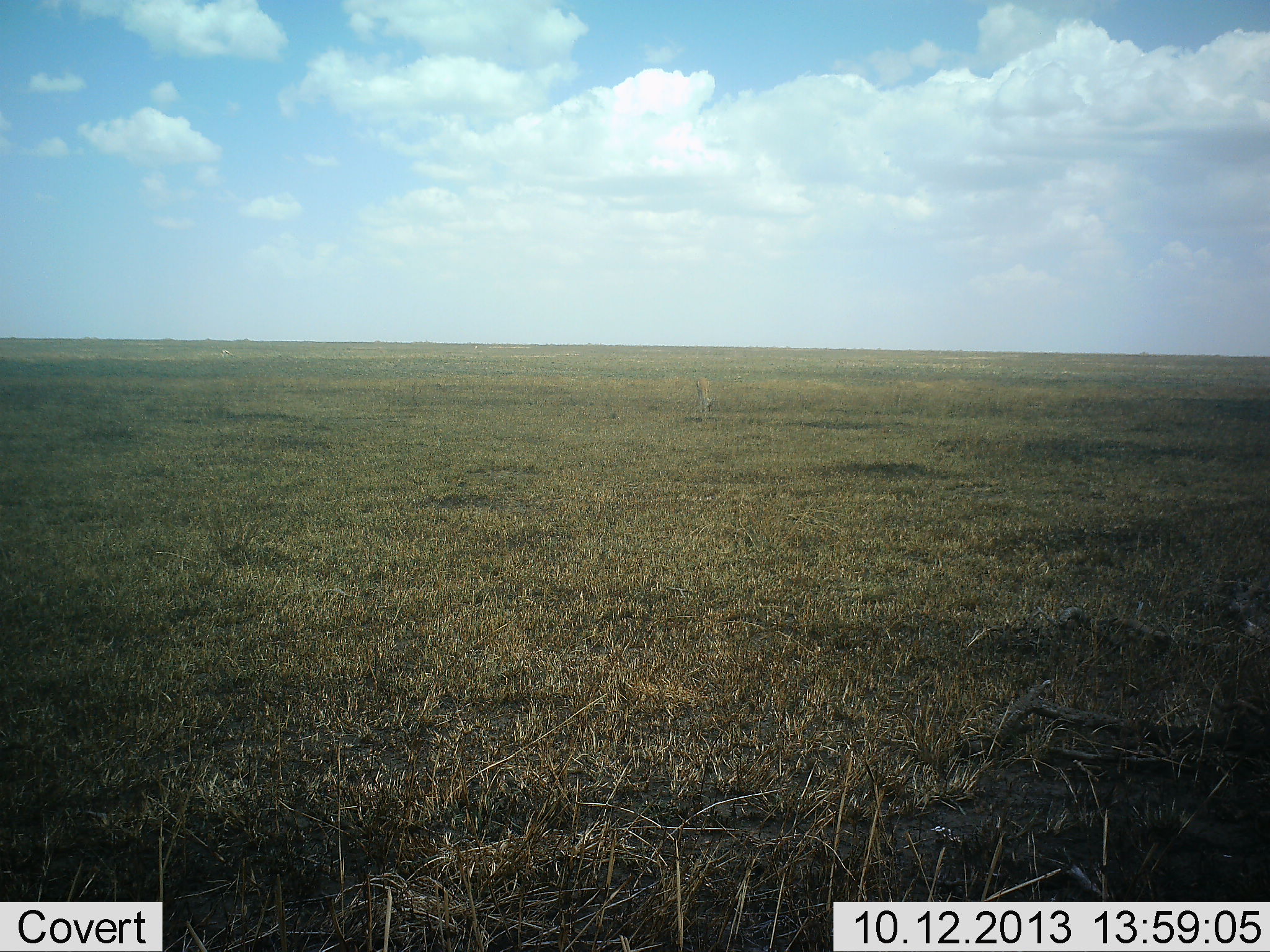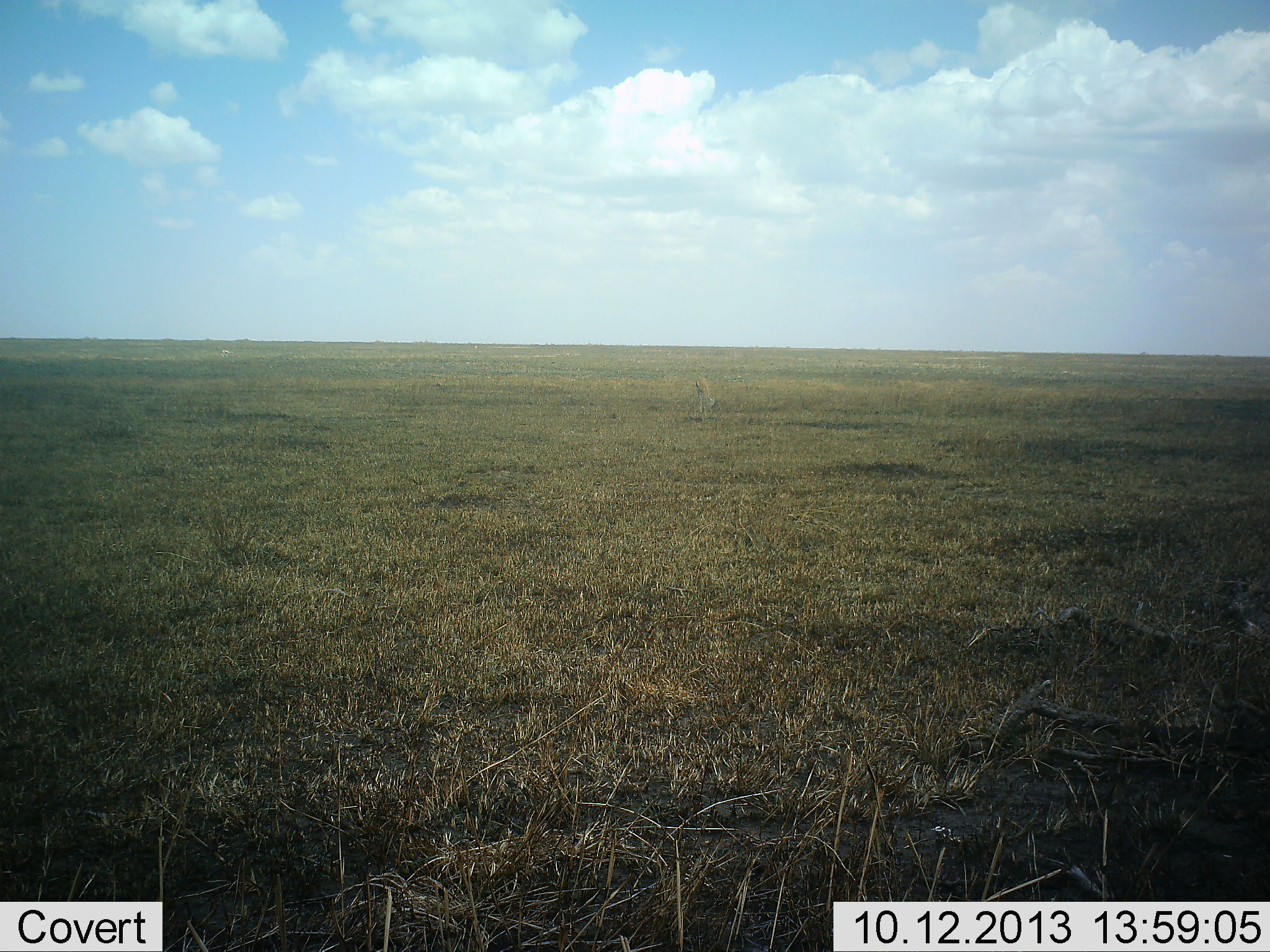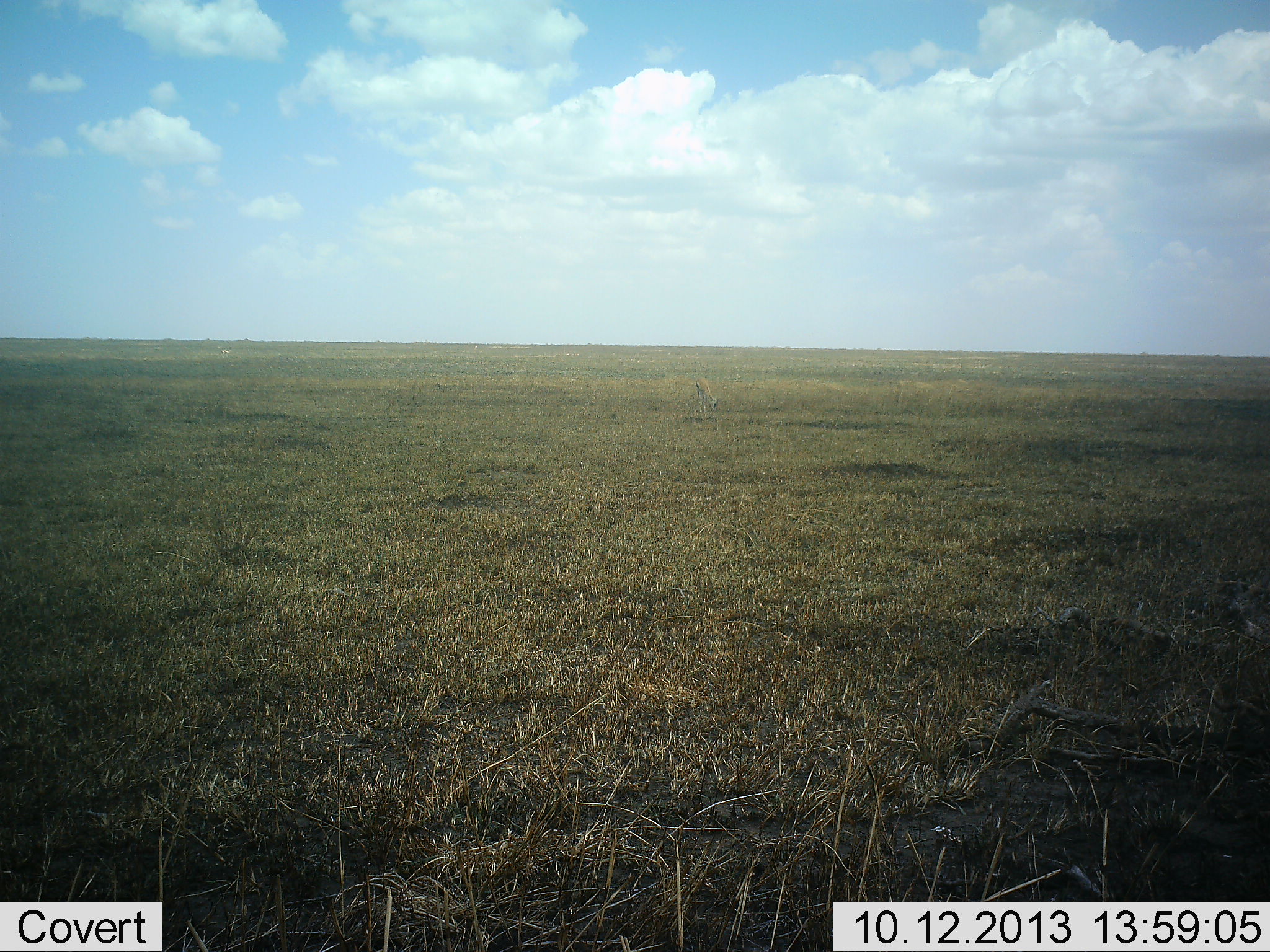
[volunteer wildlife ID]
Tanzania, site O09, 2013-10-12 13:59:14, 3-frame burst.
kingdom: Animalia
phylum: Chordata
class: Mammalia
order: Artiodactyla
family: Bovidae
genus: Eudorcas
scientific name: Eudorcas thomsonii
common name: thomson's gazelle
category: gazellethomsons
Gazellethomsons (thomson's gazelle) (Eudorcas thomsonii), count 1. Behavior (volunteer vote fractions): standing 11%, resting 0%, moving 11%, interacting 0%. Young present (vote fraction): 0%. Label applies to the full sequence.